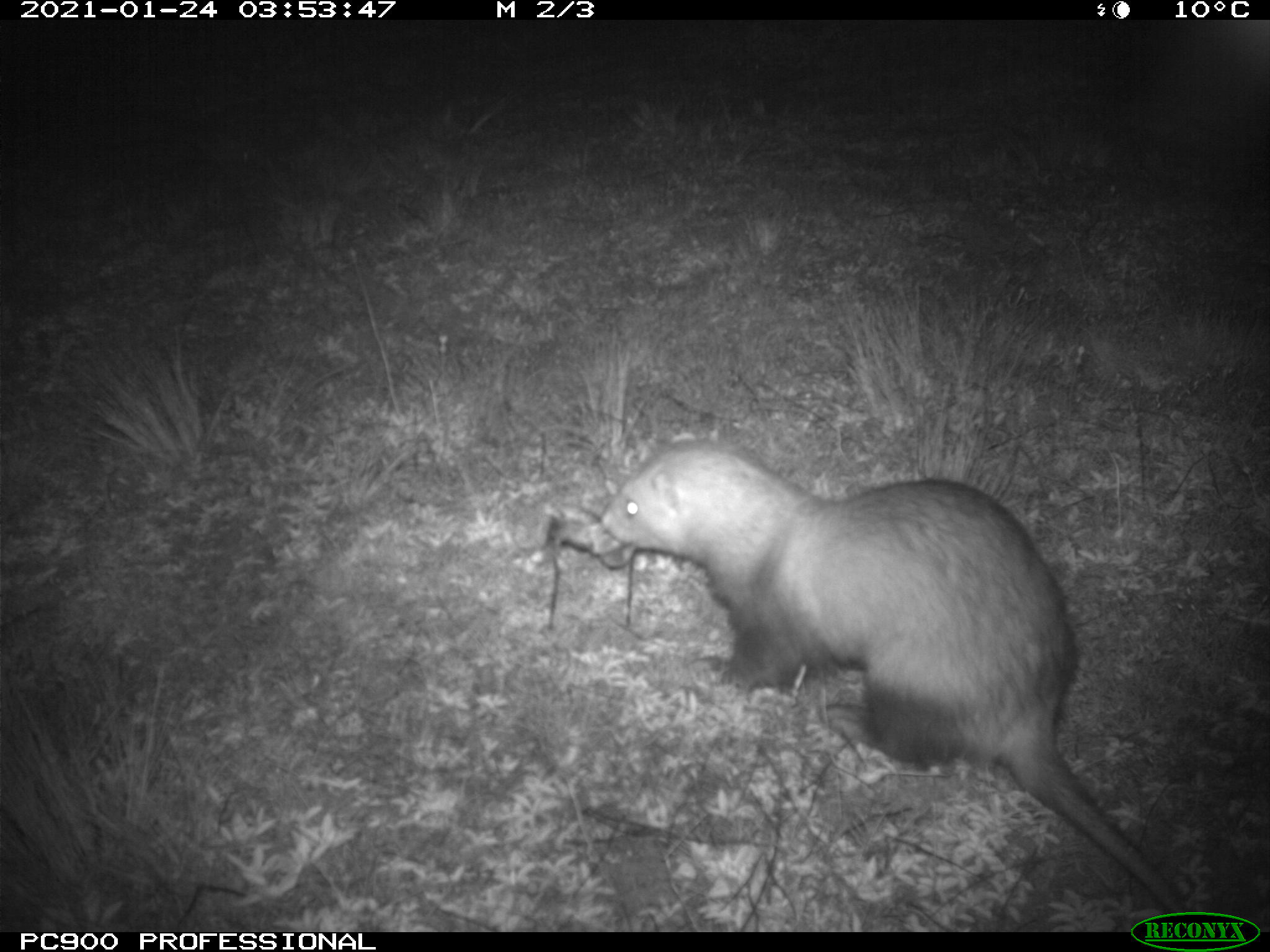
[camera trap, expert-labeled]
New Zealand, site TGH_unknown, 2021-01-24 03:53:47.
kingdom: Animalia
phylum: Chordata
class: Mammalia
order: Carnivora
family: Mustelidae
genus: Mustela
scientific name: Mustela furo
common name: ferret